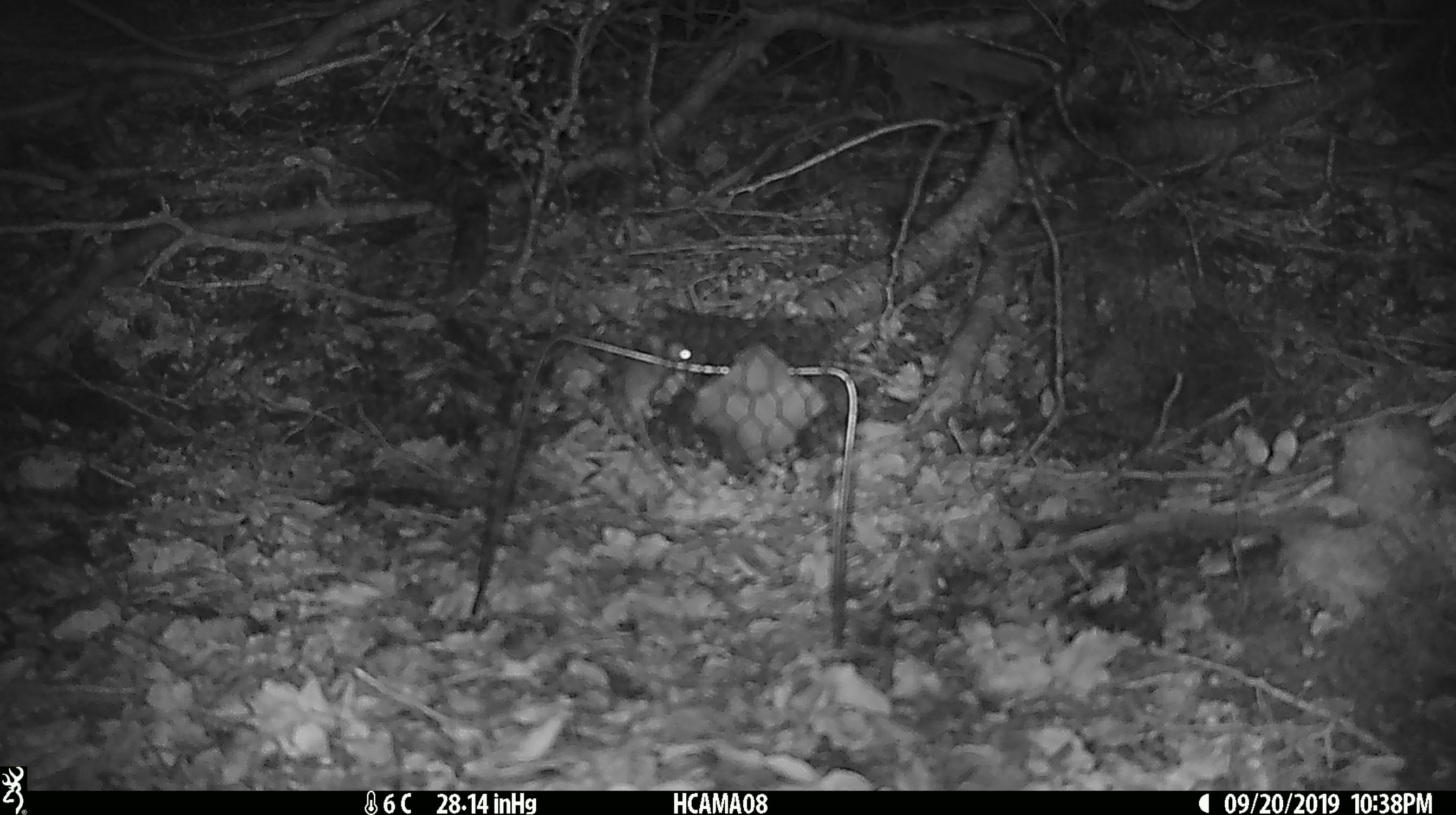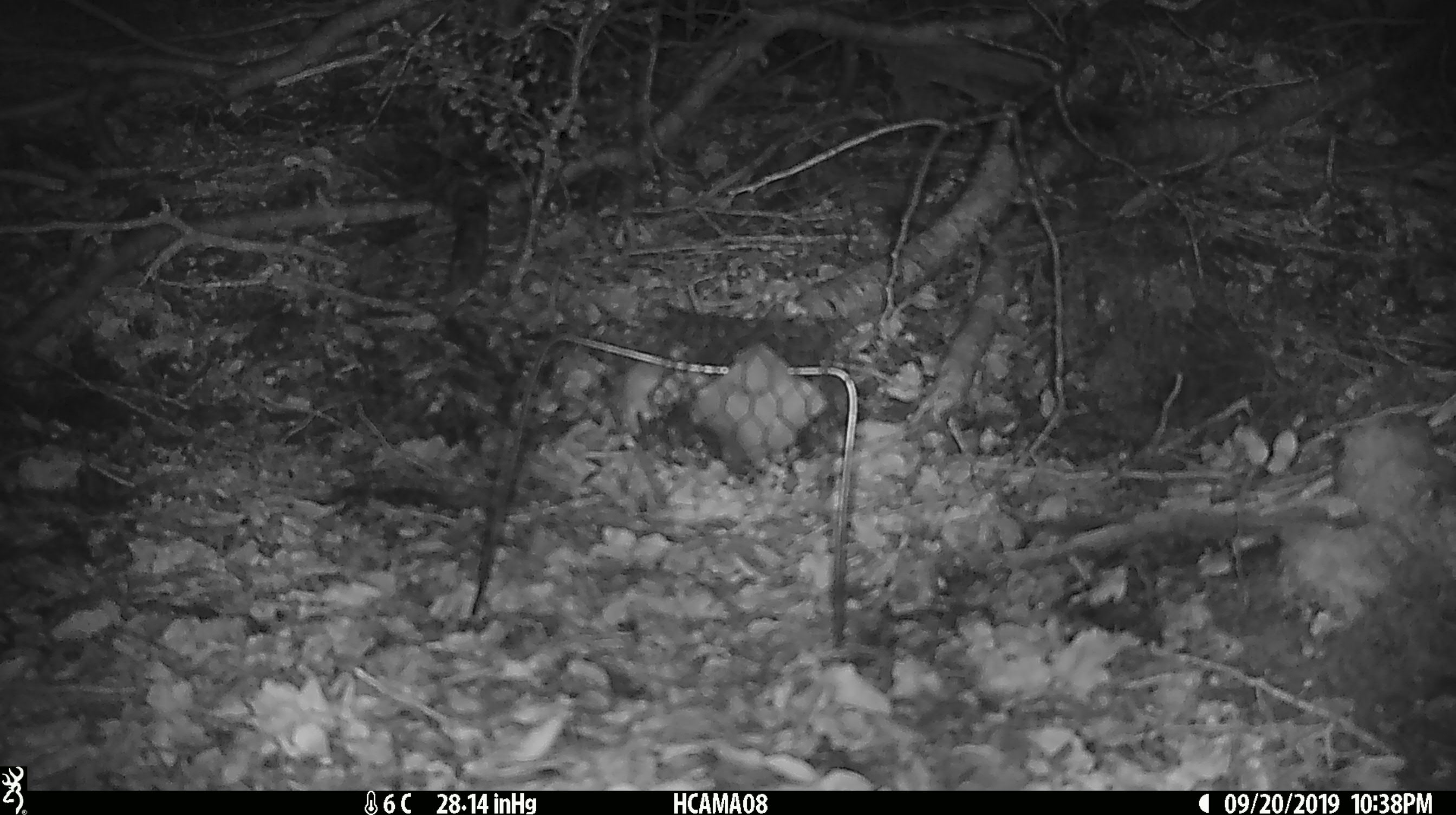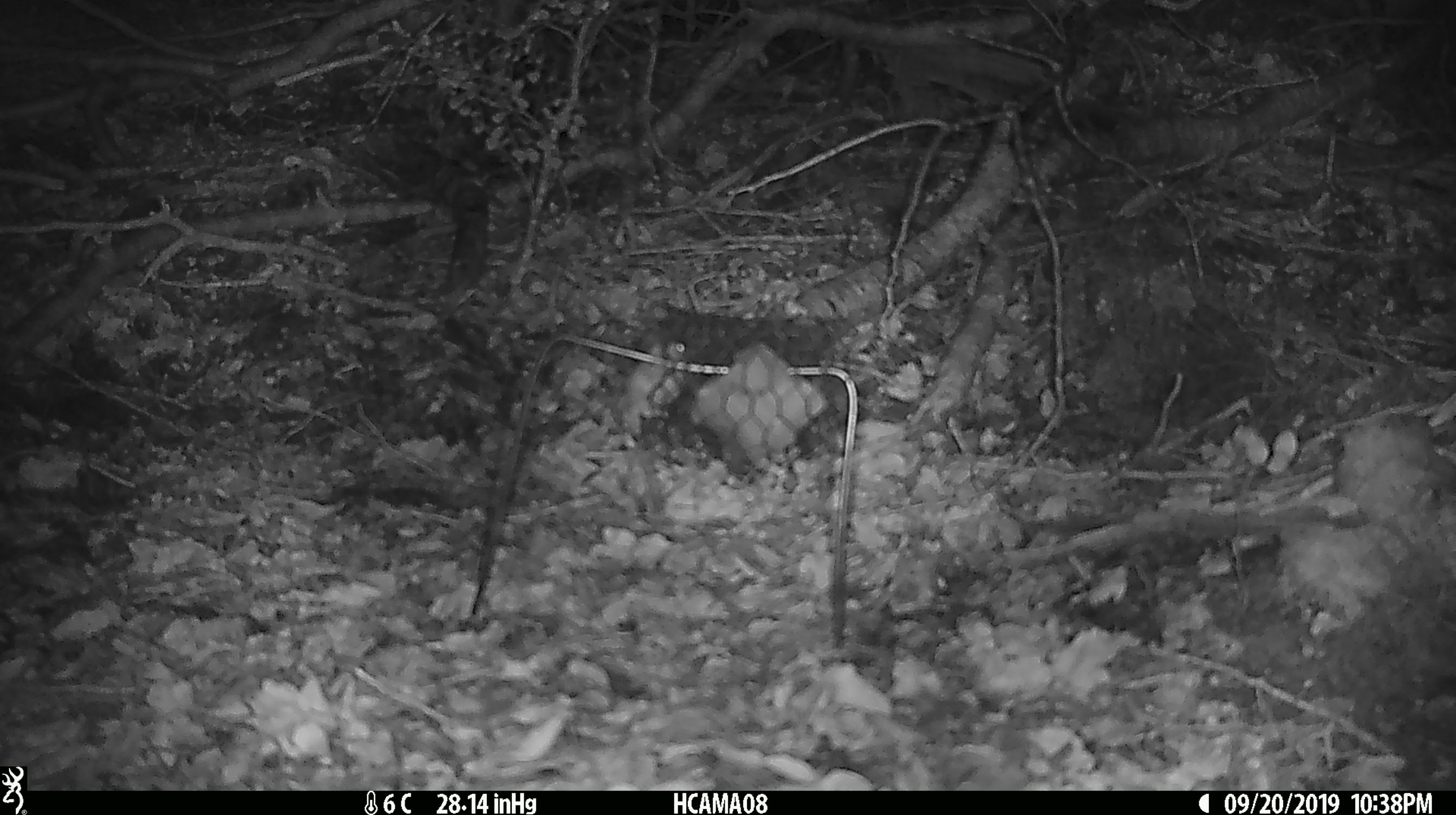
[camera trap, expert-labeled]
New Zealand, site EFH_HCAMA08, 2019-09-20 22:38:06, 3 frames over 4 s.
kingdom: Animalia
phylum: Chordata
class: Mammalia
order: Rodentia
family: Muridae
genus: Mus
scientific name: Mus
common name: mouse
Mouse (Mus).